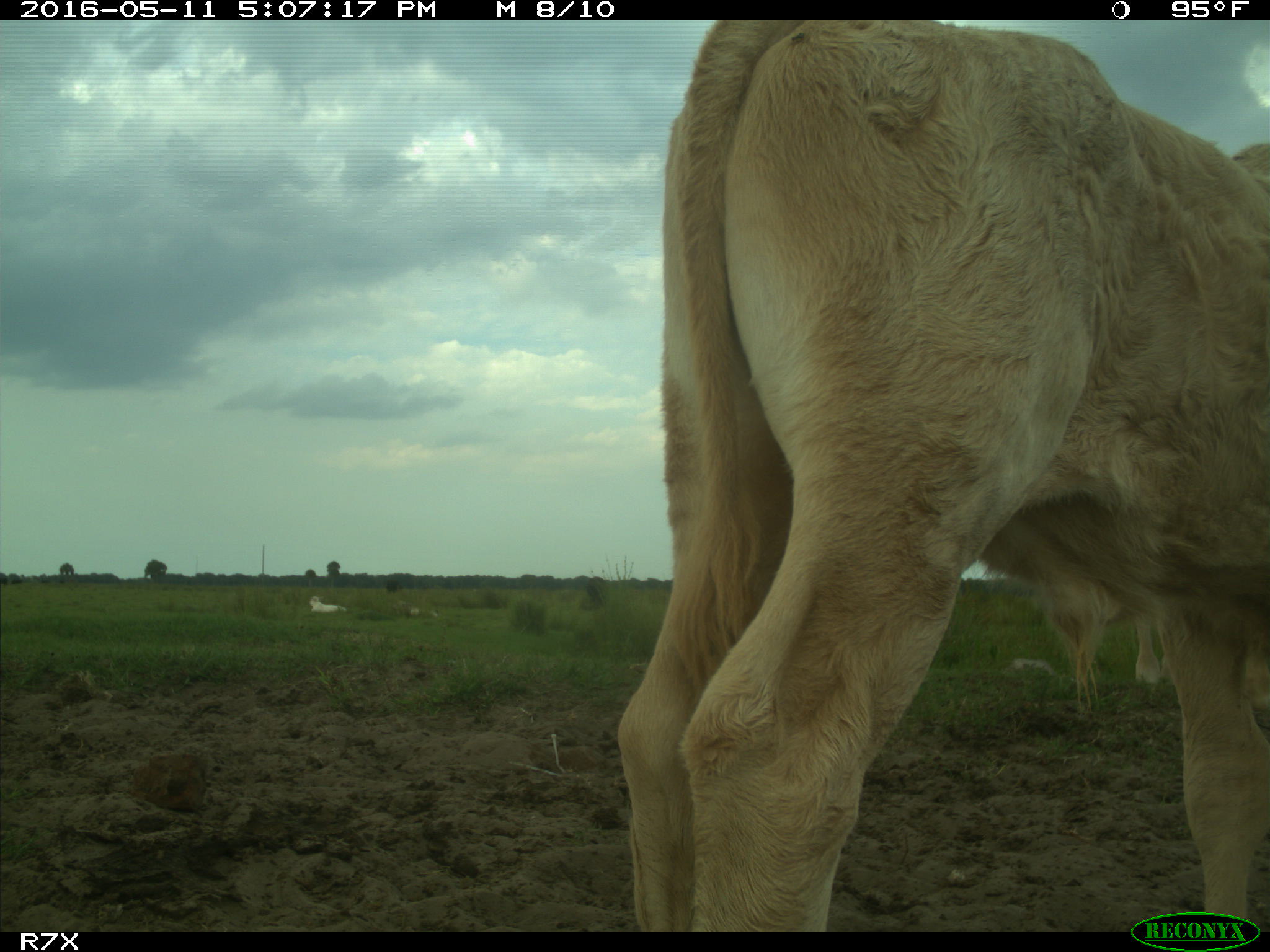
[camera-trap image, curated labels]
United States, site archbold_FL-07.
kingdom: Animalia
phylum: Chordata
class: Mammalia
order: Artiodactyla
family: Bovidae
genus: Bos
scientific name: Bos taurus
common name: domestic cow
Bos taurus (domestic cow).